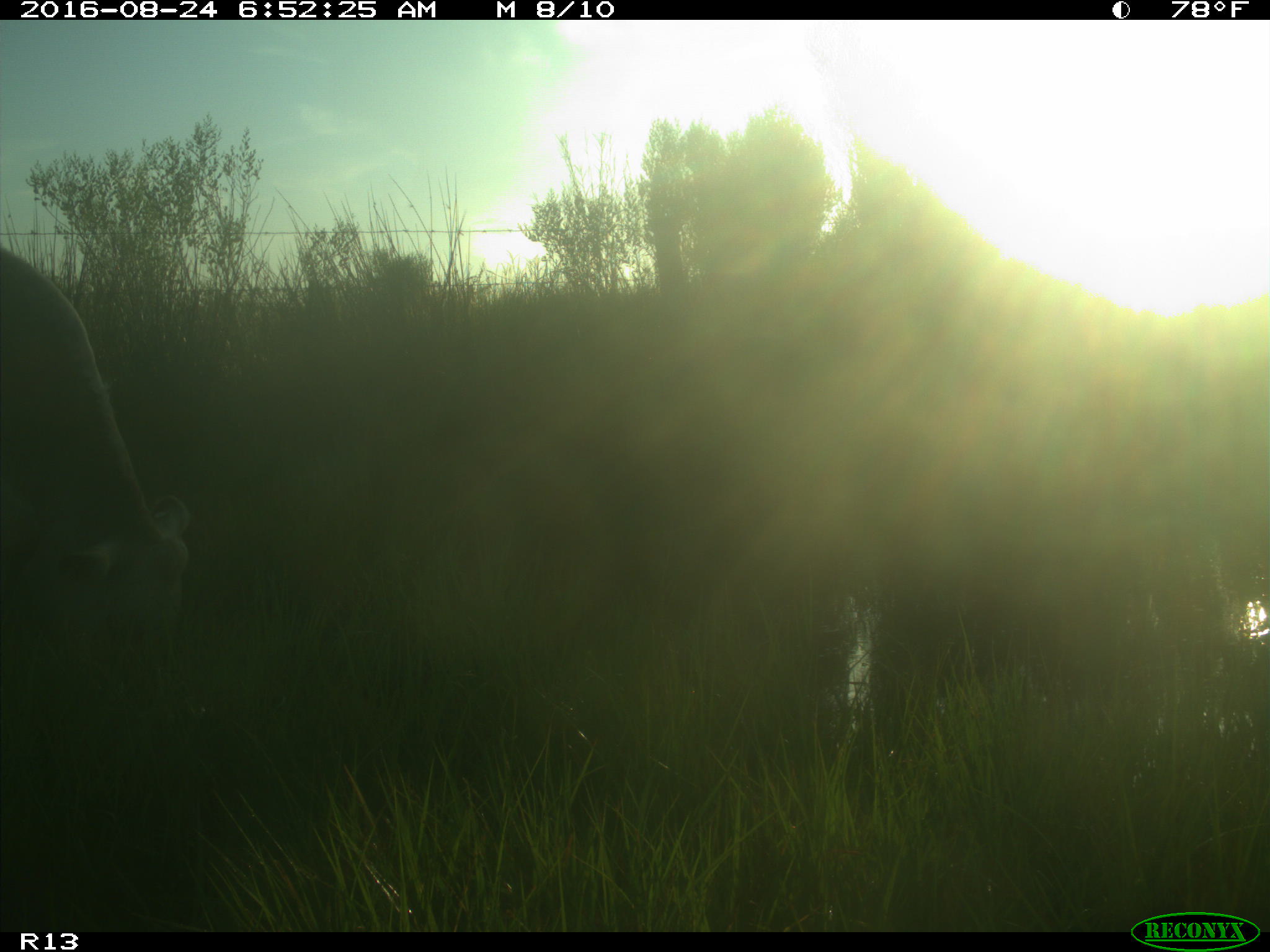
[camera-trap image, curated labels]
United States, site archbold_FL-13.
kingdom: Animalia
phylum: Chordata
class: Mammalia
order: Artiodactyla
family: Bovidae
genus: Bos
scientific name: Bos taurus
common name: domestic cow